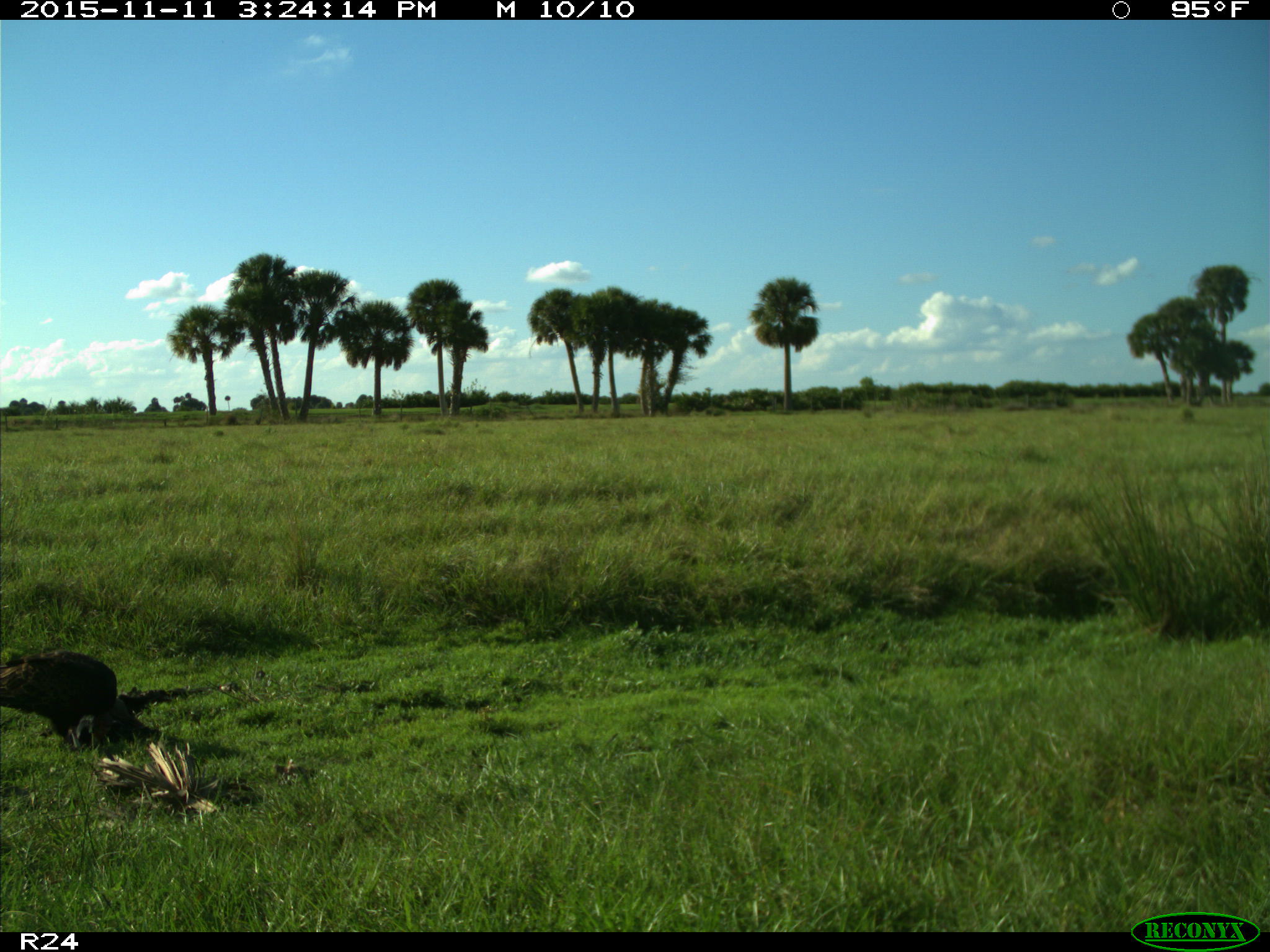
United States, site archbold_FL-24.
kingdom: Animalia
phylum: Chordata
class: Aves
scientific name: Aves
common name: birds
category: unidentified bird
Unidentified bird (birds) (Aves).